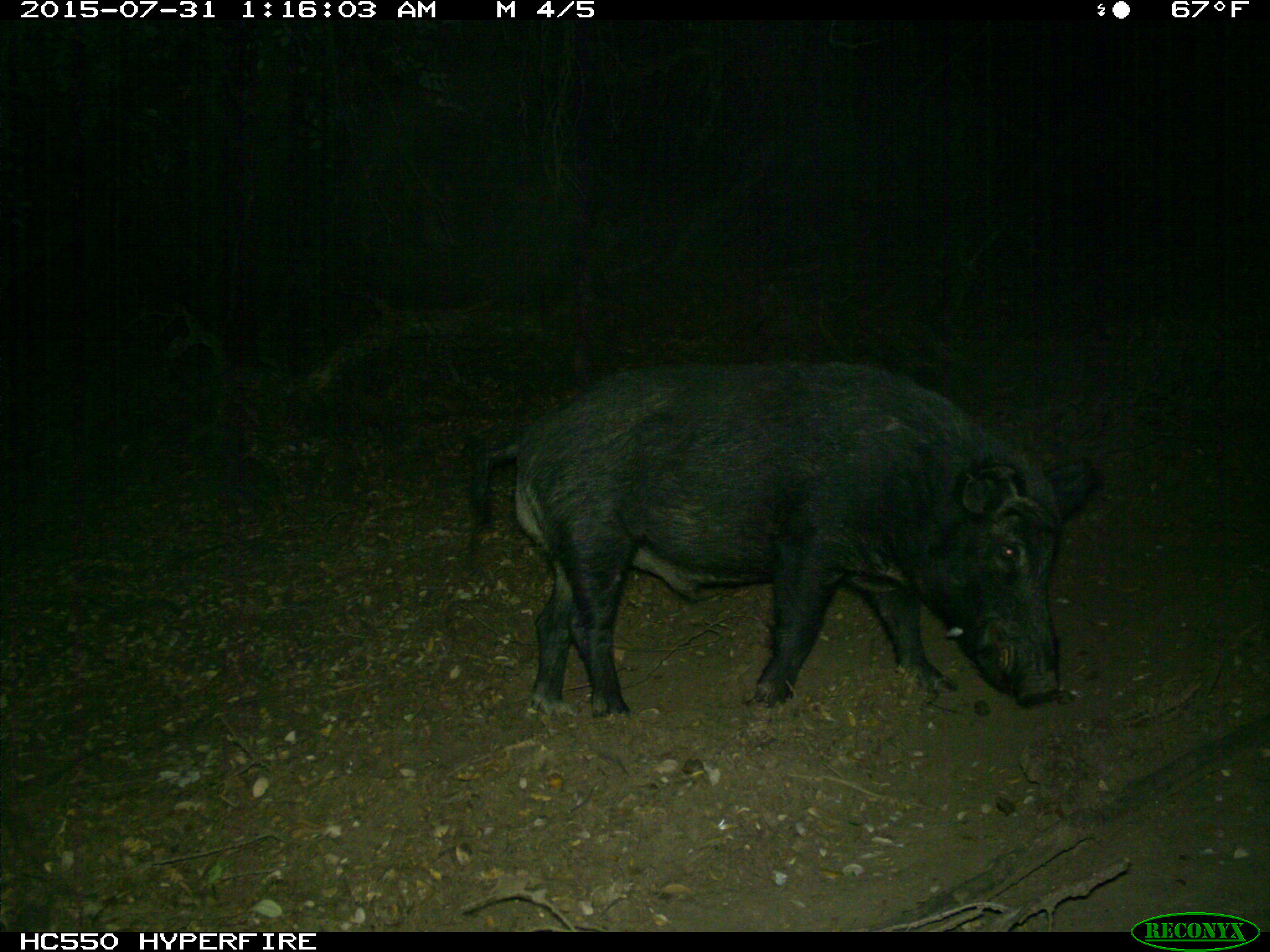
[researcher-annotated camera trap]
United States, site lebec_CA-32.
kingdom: Animalia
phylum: Chordata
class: Mammalia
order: Artiodactyla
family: Suidae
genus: Sus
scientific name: Sus scrofa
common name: wild boar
Sus scrofa (wild boar).